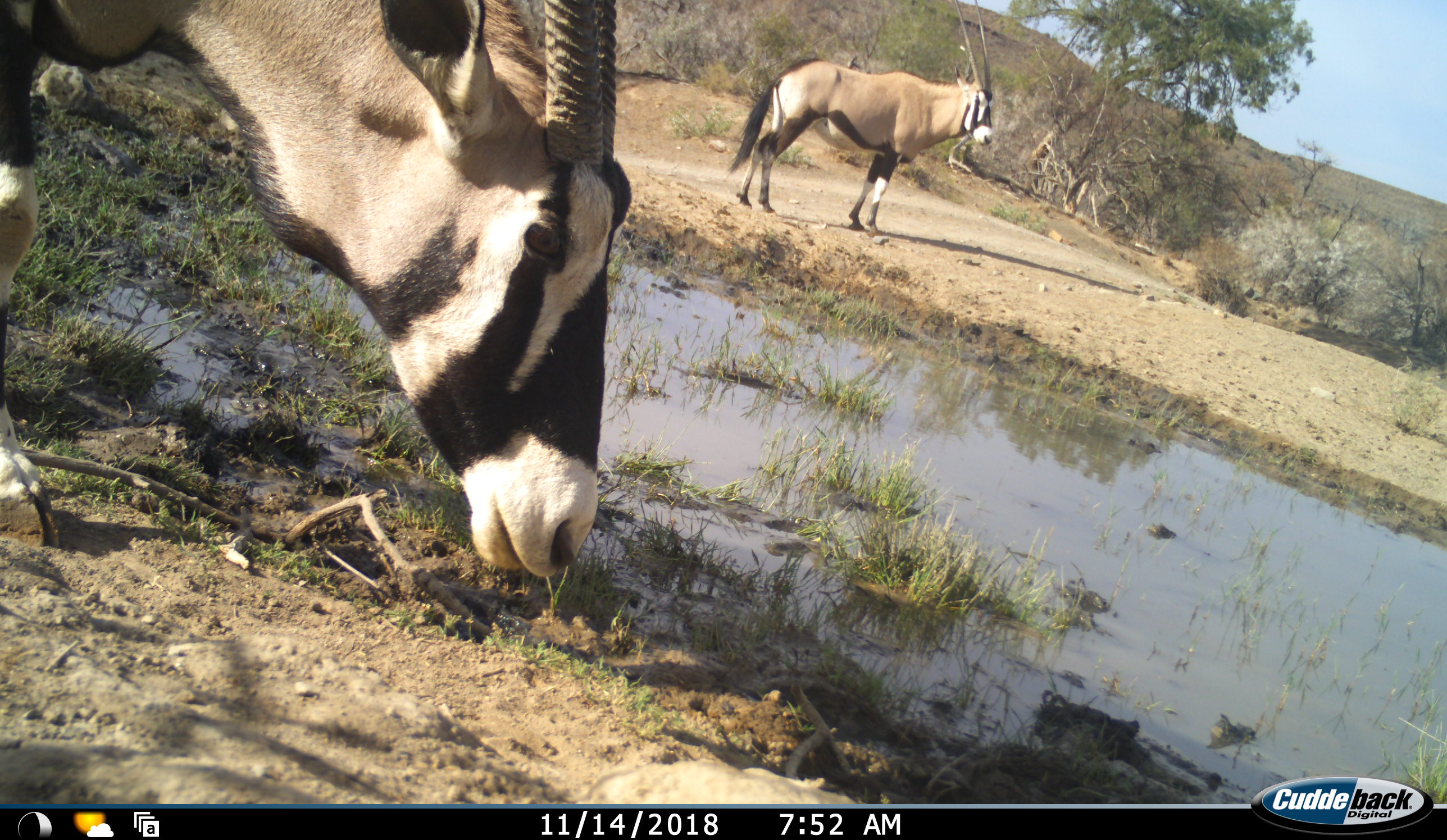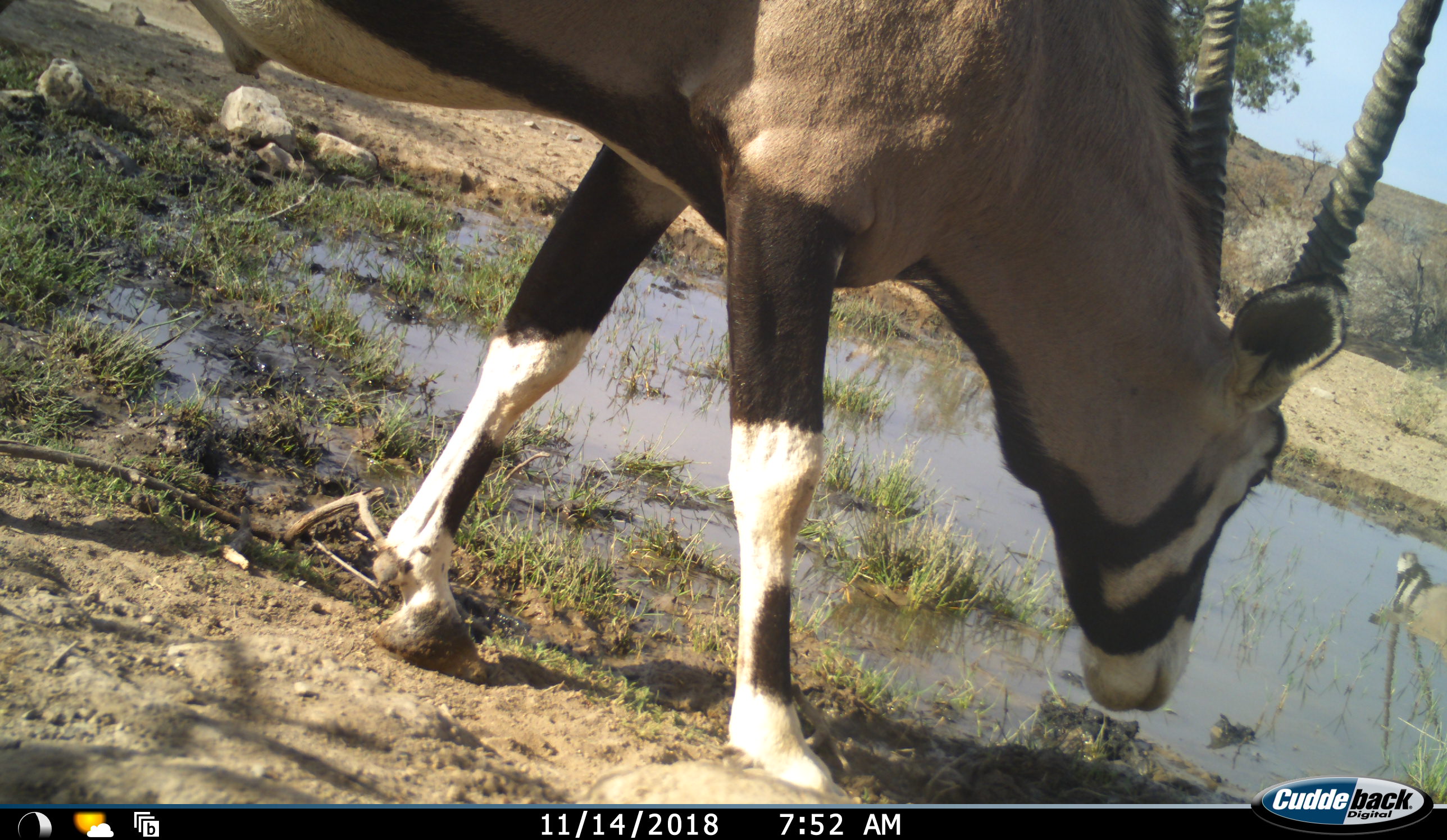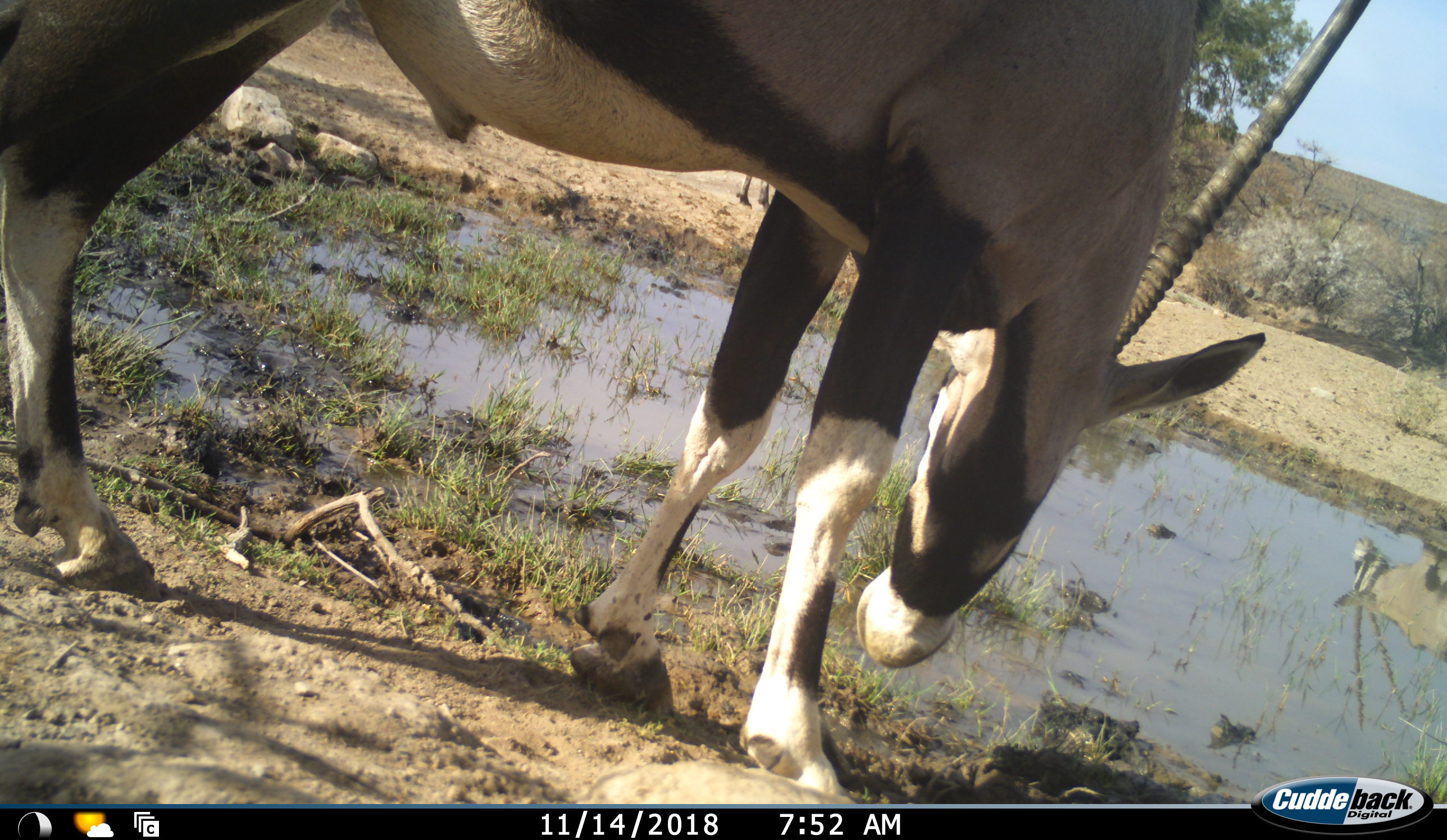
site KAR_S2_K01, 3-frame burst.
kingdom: Animalia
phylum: Chordata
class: Mammalia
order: Artiodactyla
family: Bovidae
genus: Oryx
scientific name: Oryx gazella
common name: gemsbok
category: oryx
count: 3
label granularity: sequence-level